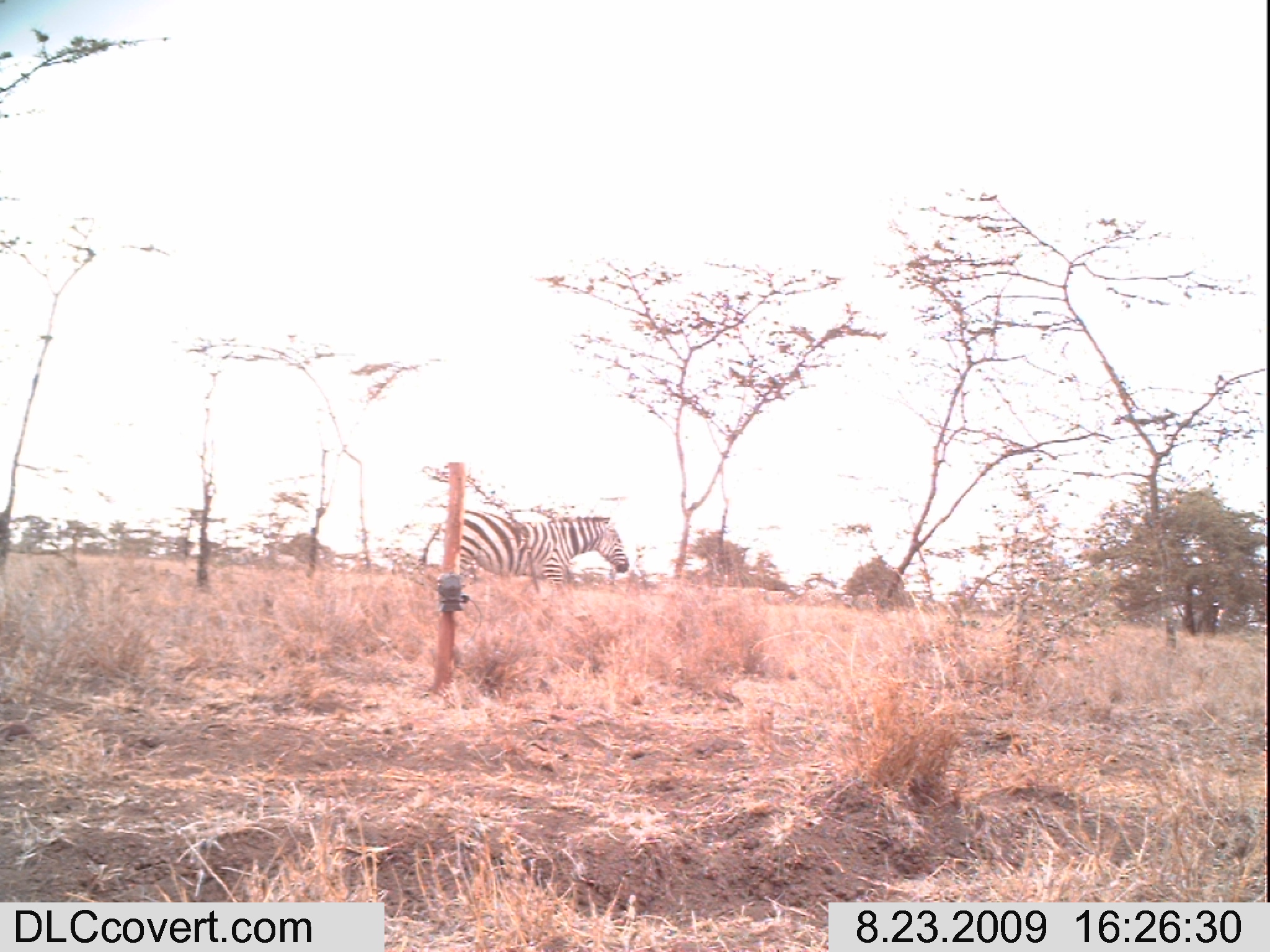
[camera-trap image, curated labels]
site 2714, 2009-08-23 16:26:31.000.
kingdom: Animalia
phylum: Chordata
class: Mammalia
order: Perissodactyla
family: Equidae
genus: Equus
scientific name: Equus quagga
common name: plains zebra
Equus quagga (plains zebra), count 1.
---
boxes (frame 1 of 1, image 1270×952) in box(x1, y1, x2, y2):
equus quagga: box(417, 507, 630, 596)